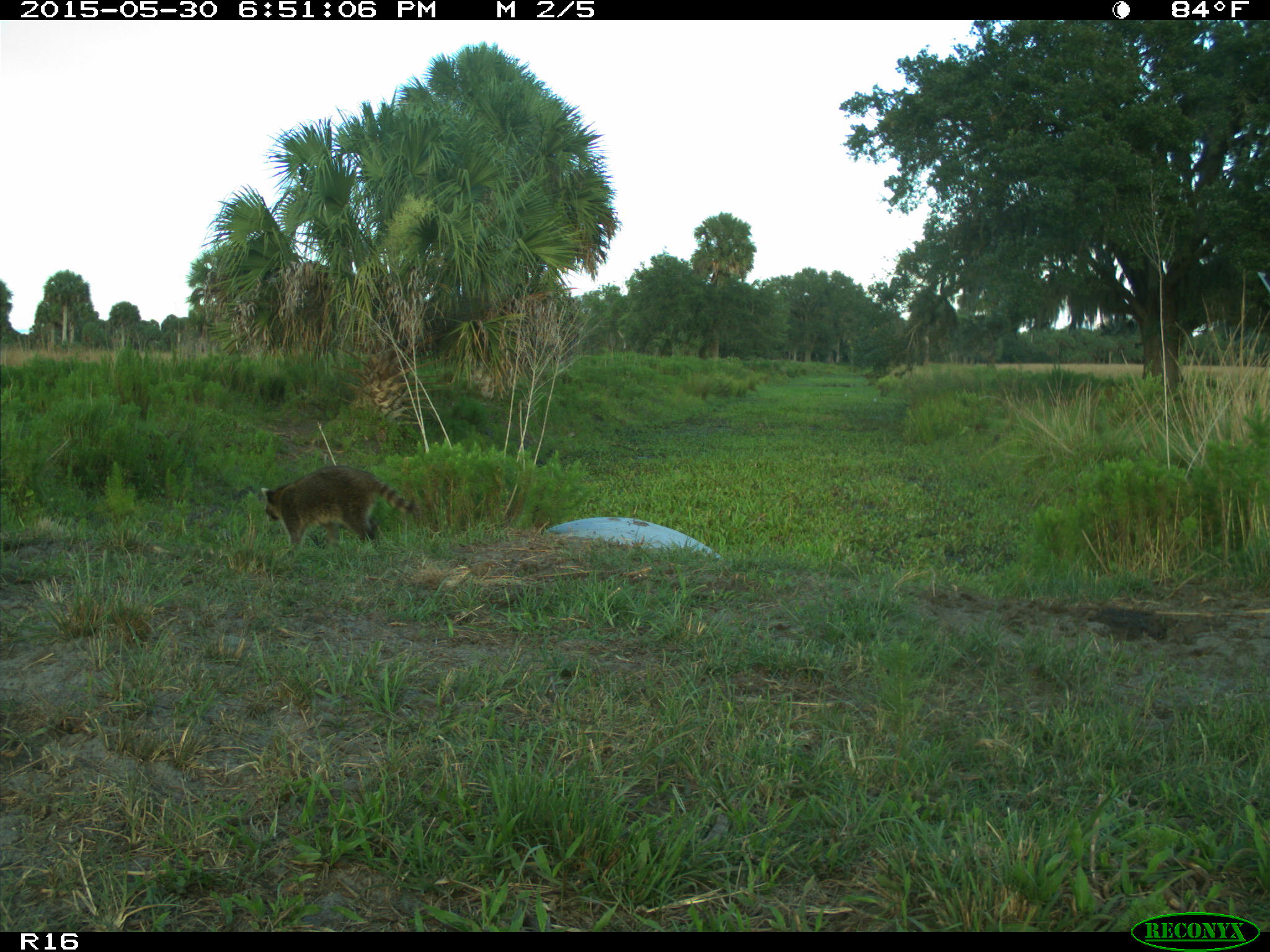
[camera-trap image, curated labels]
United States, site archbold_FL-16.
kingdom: Animalia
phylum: Chordata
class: Mammalia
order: Carnivora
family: Procyonidae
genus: Procyon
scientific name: Procyon lotor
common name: common raccoon